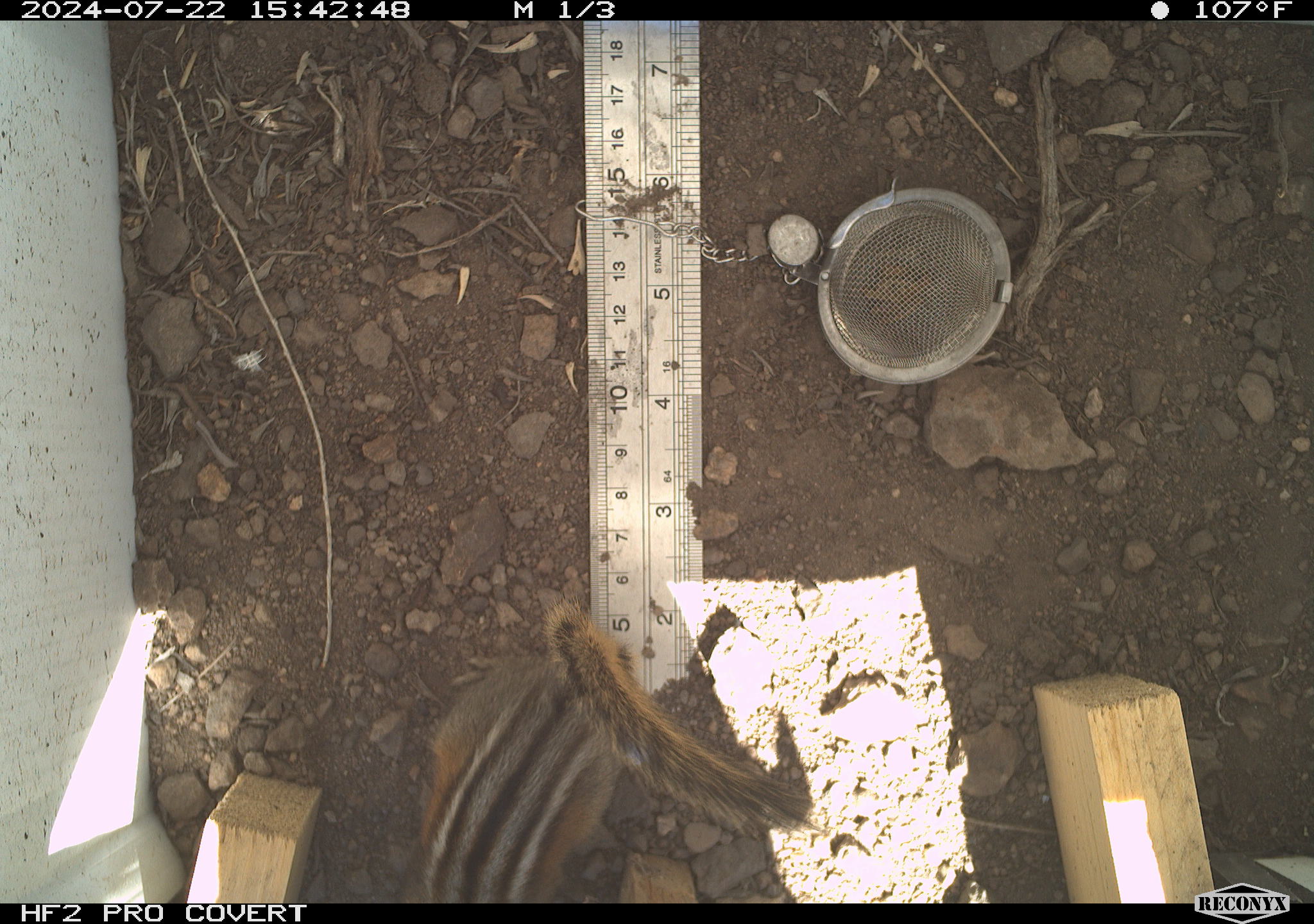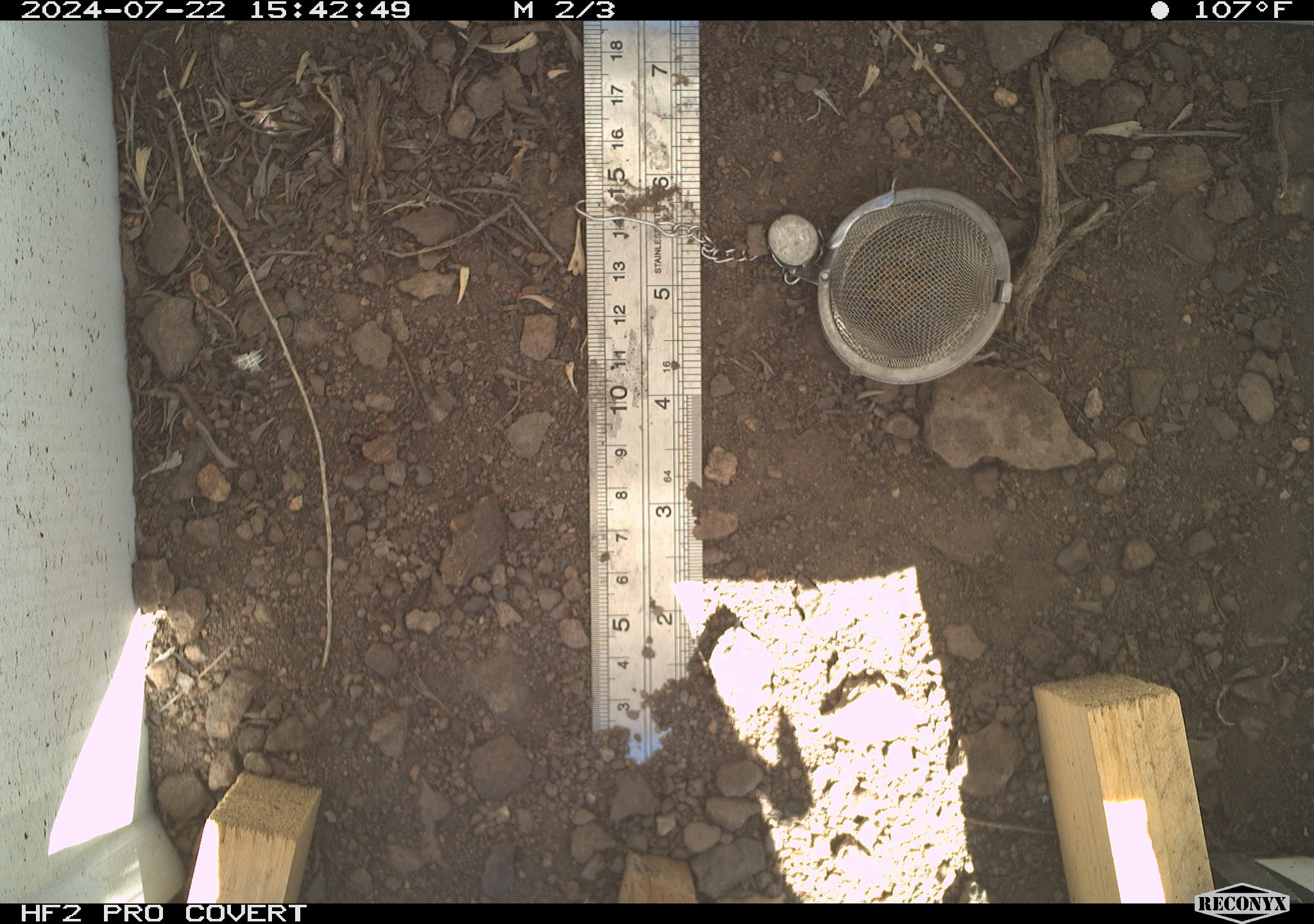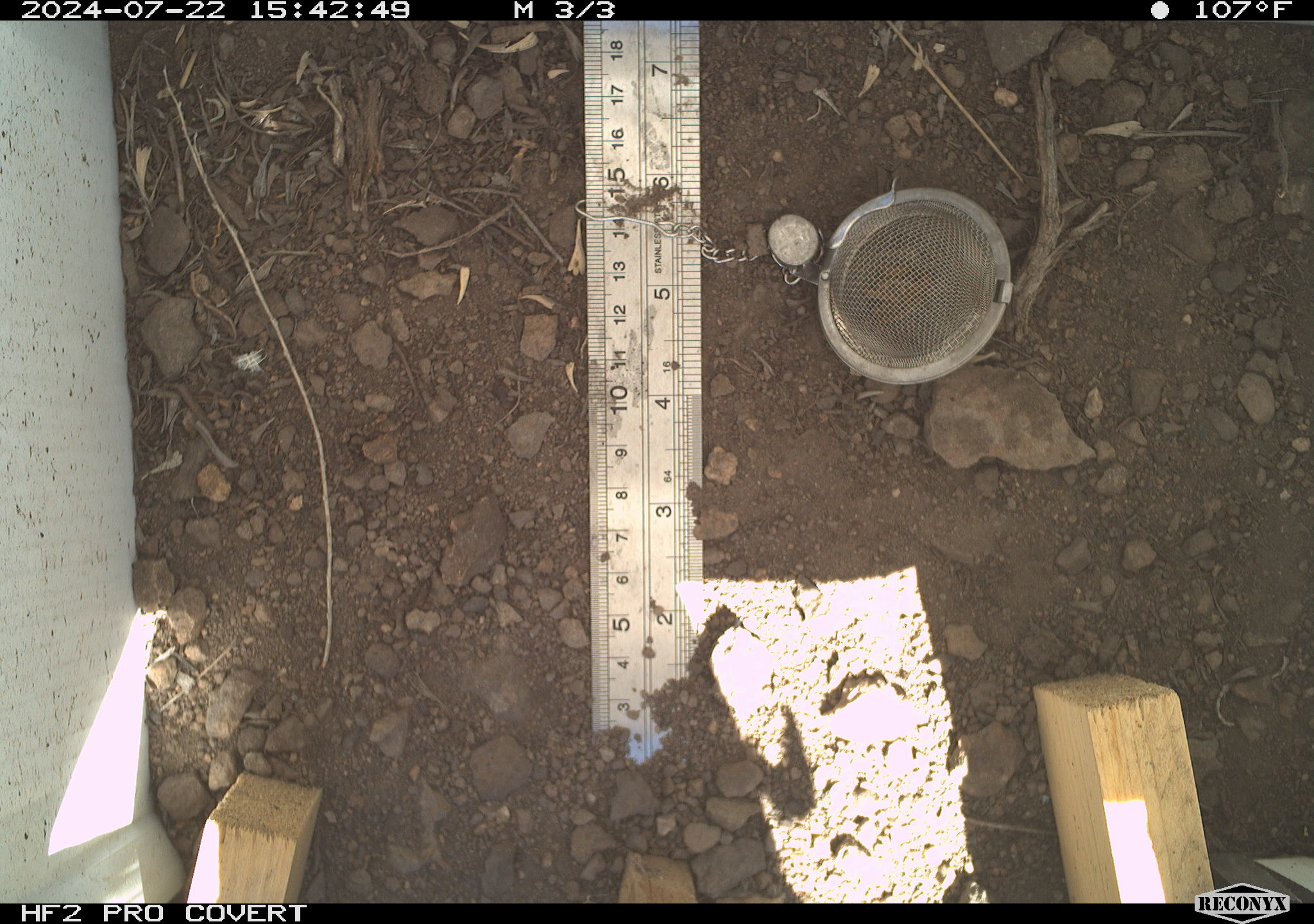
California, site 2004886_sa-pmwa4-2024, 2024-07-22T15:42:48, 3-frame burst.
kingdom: Animalia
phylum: Chordata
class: Mammalia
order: Rodentia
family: Sciuridae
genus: Neotamias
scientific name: Neotamias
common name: western chipmunks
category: neotamias species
Neotamias species (western chipmunks) (Neotamias).